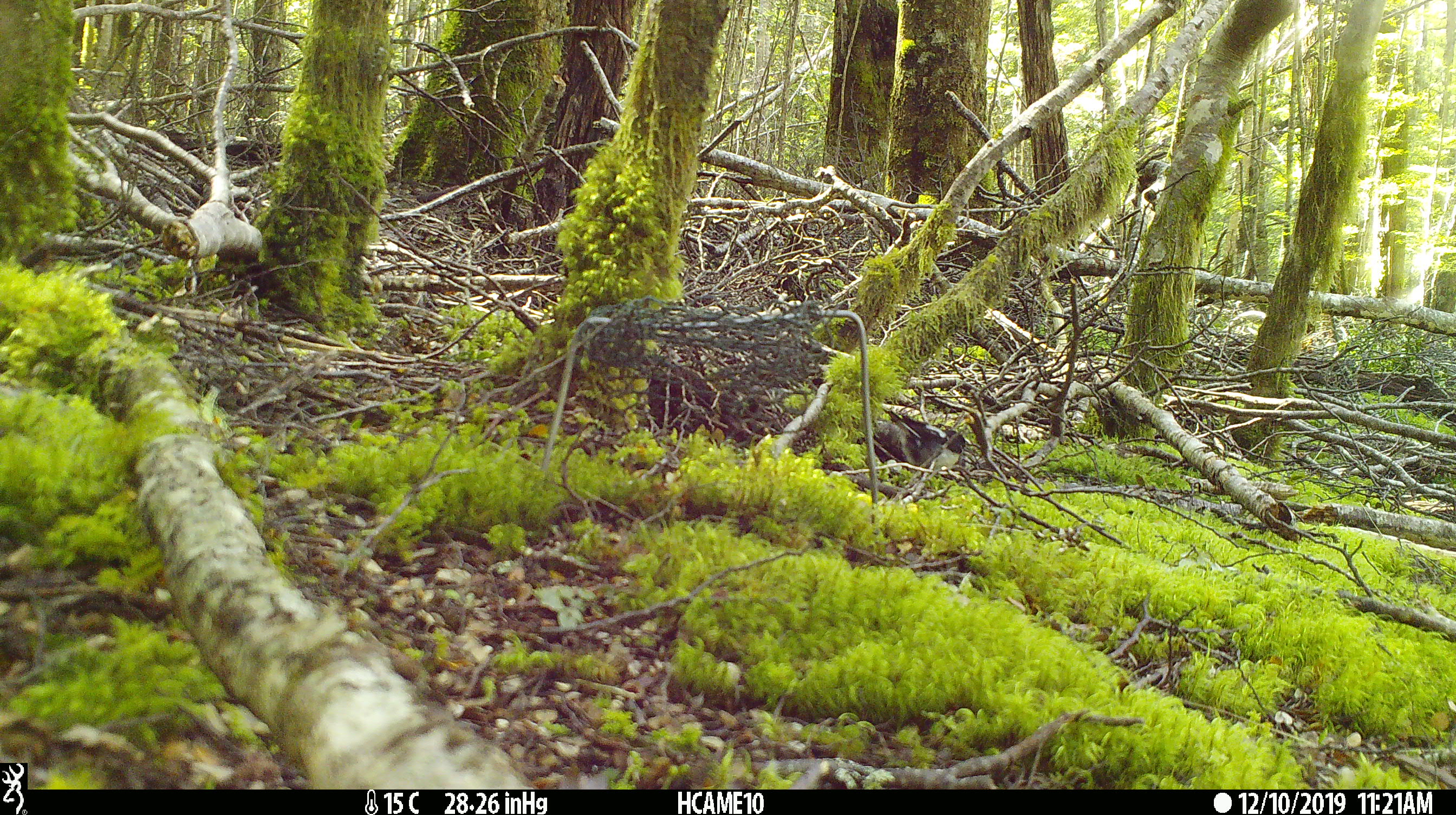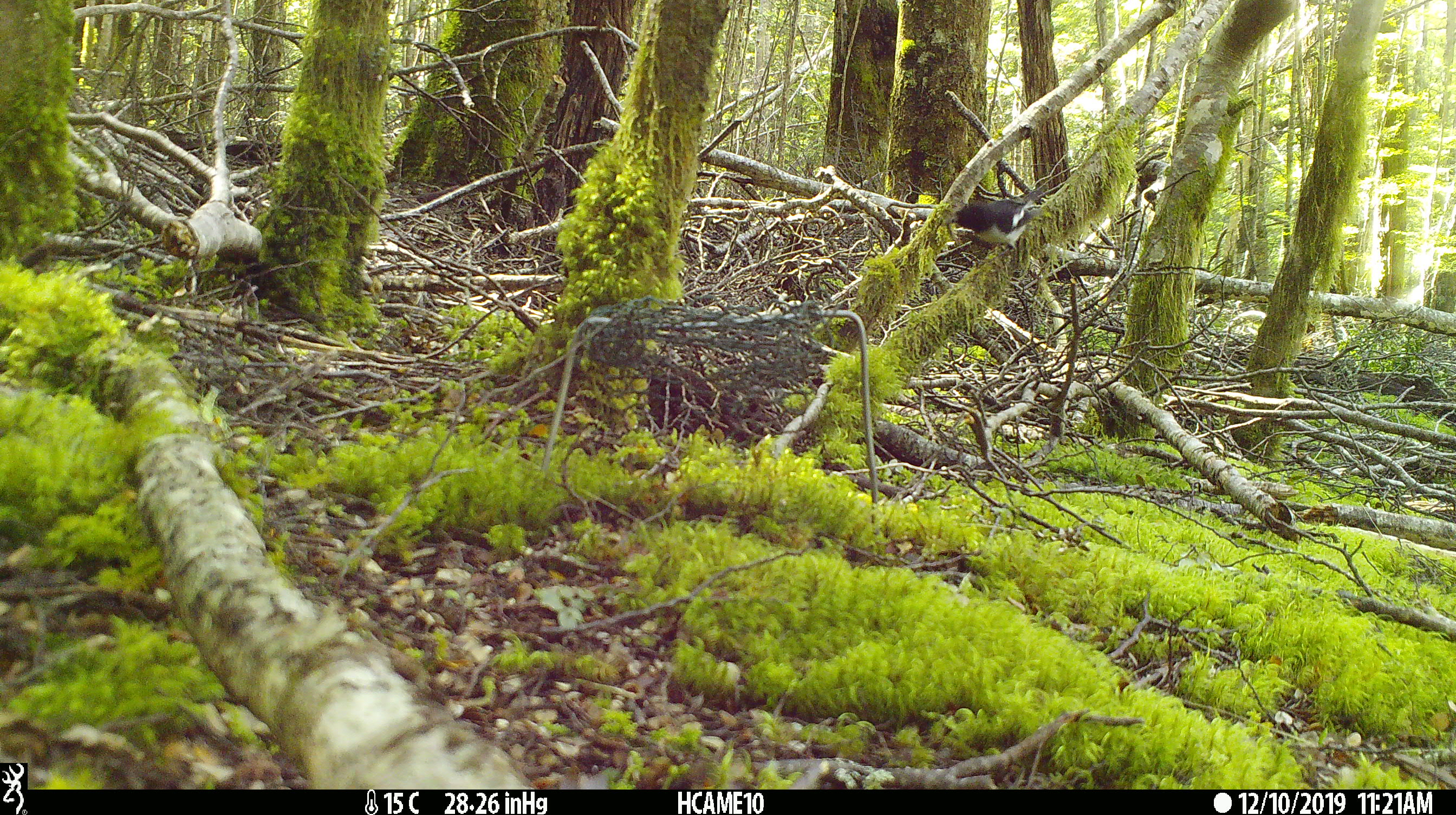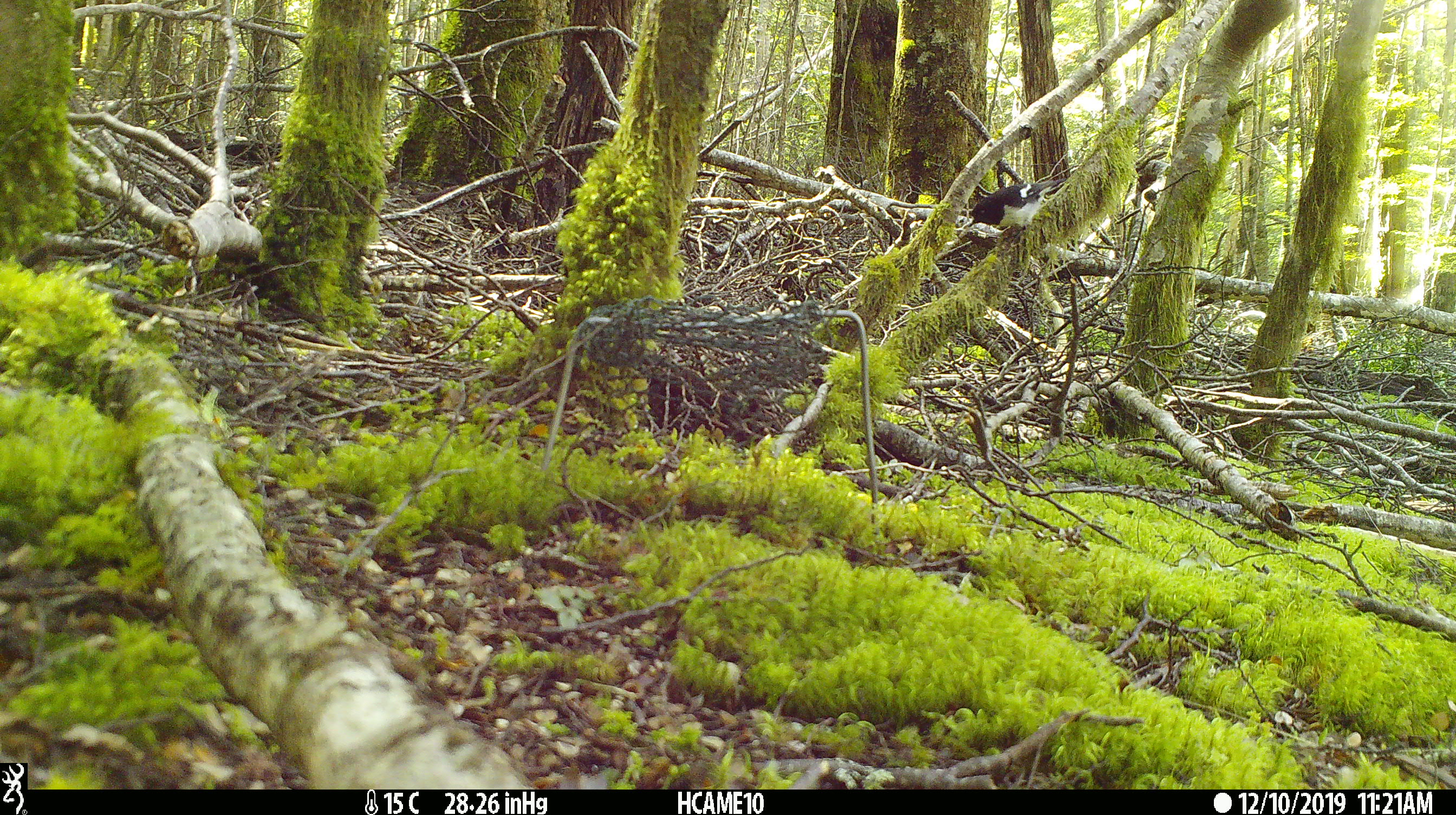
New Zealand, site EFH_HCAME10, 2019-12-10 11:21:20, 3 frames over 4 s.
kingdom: Animalia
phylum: Chordata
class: Aves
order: Passeriformes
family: Petroicidae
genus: Petroica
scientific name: Petroica macrocephala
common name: tomtit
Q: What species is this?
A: Tomtit (Petroica macrocephala).